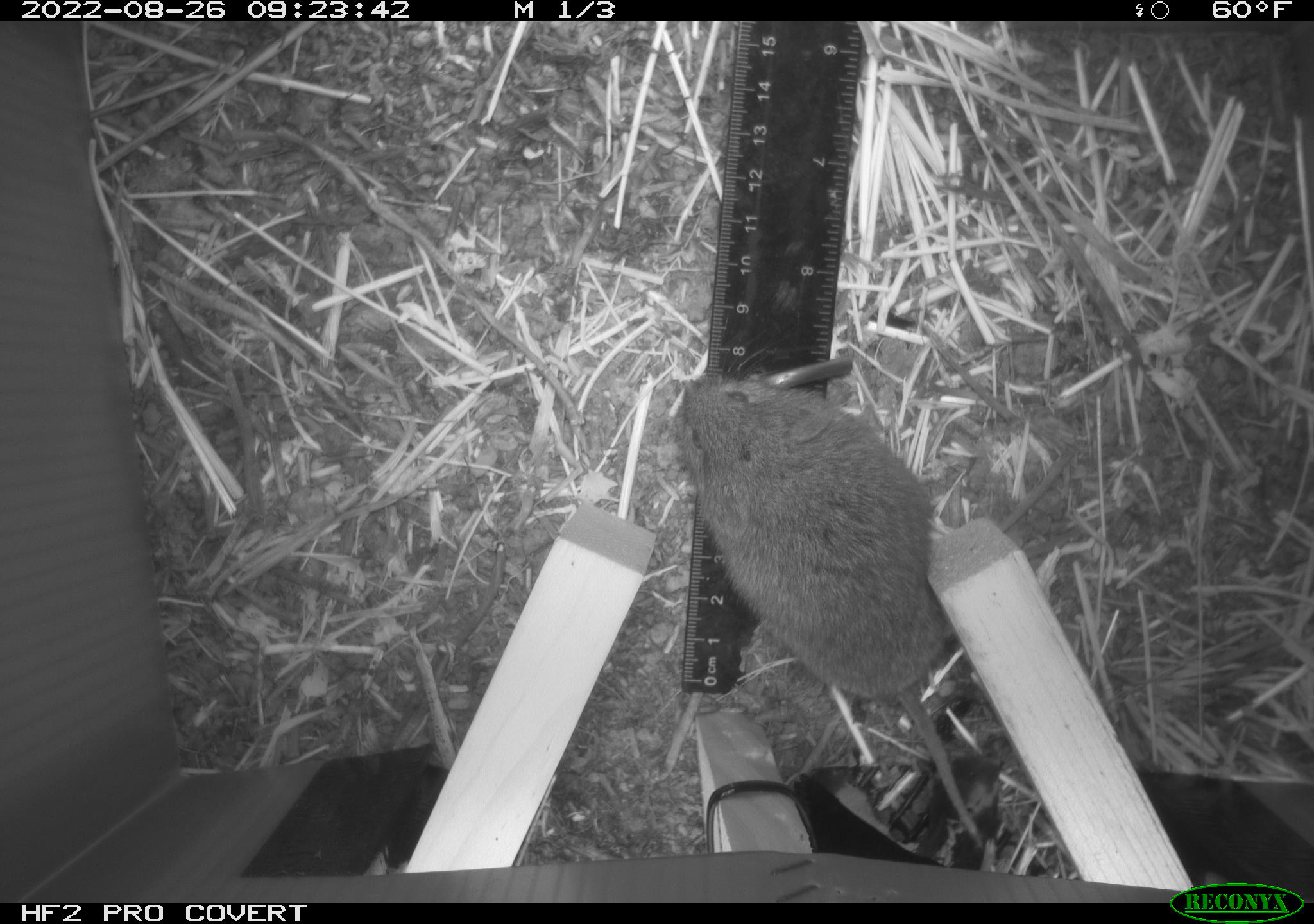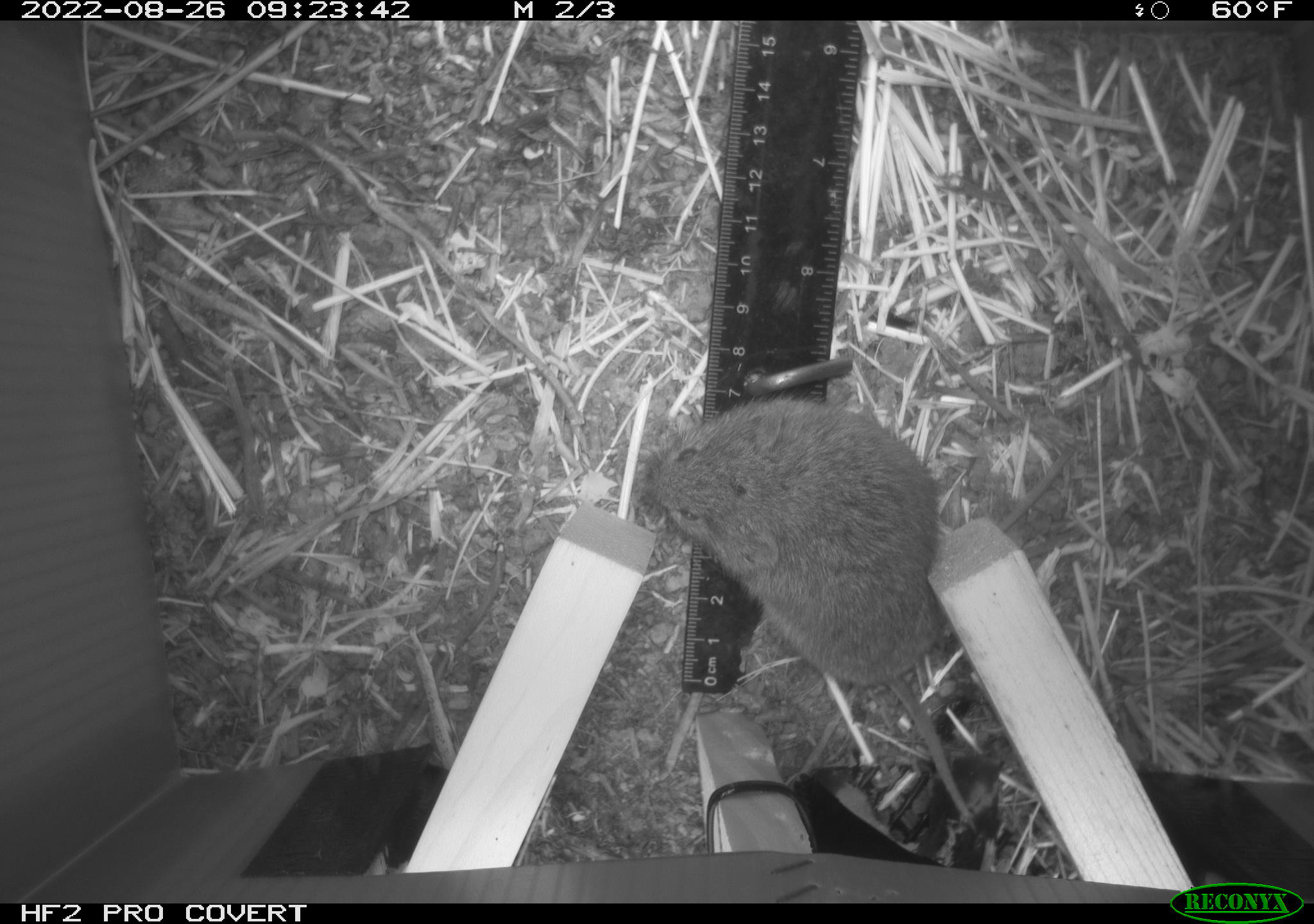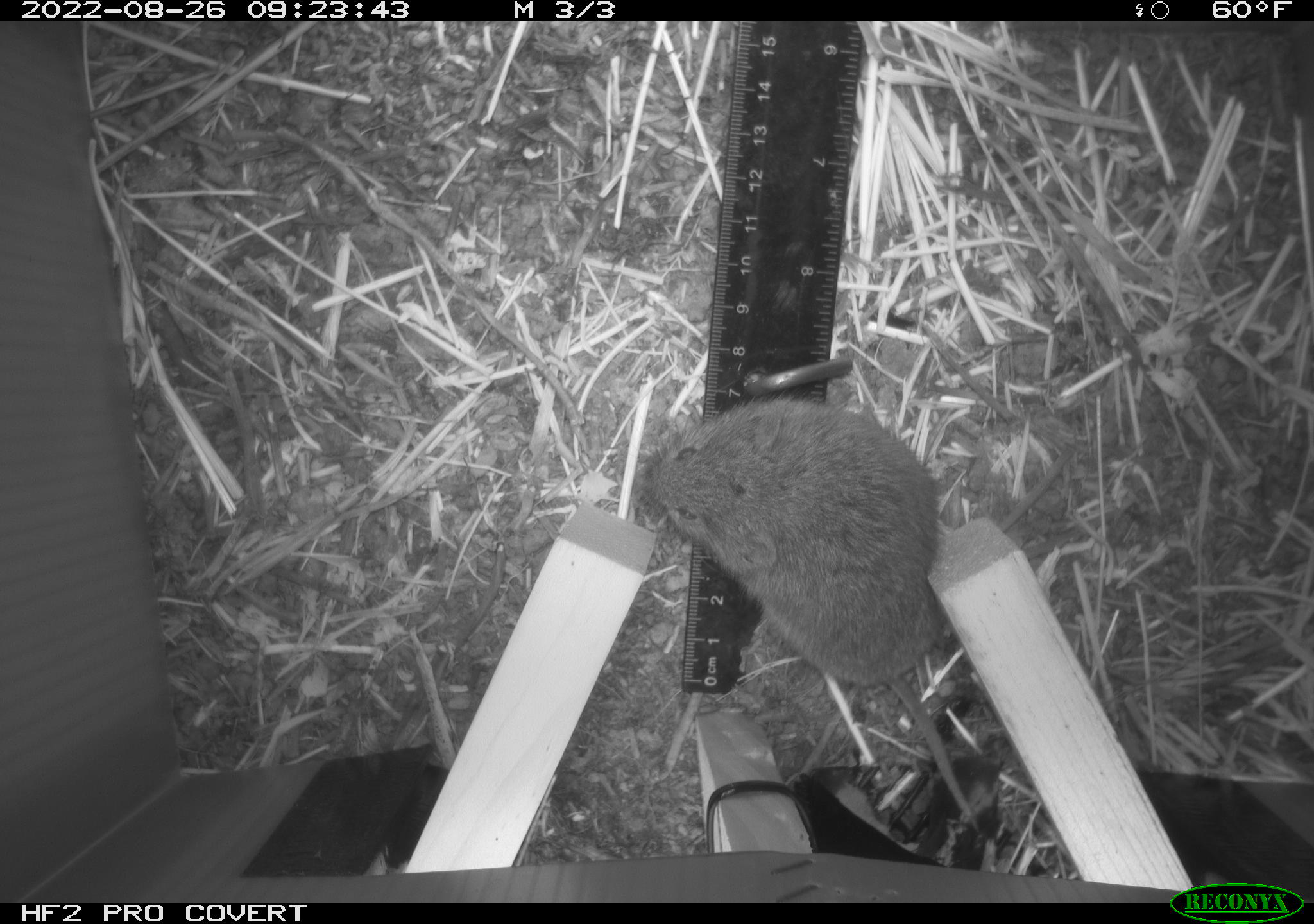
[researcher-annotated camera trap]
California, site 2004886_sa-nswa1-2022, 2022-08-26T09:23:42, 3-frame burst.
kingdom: Animalia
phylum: Chordata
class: Mammalia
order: Rodentia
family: Cricetidae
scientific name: Cricetidae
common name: hamsters, voles, lemmings, and allies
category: cricetidae family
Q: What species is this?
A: Cricetidae family (hamsters, voles, lemmings, and allies) (Cricetidae).